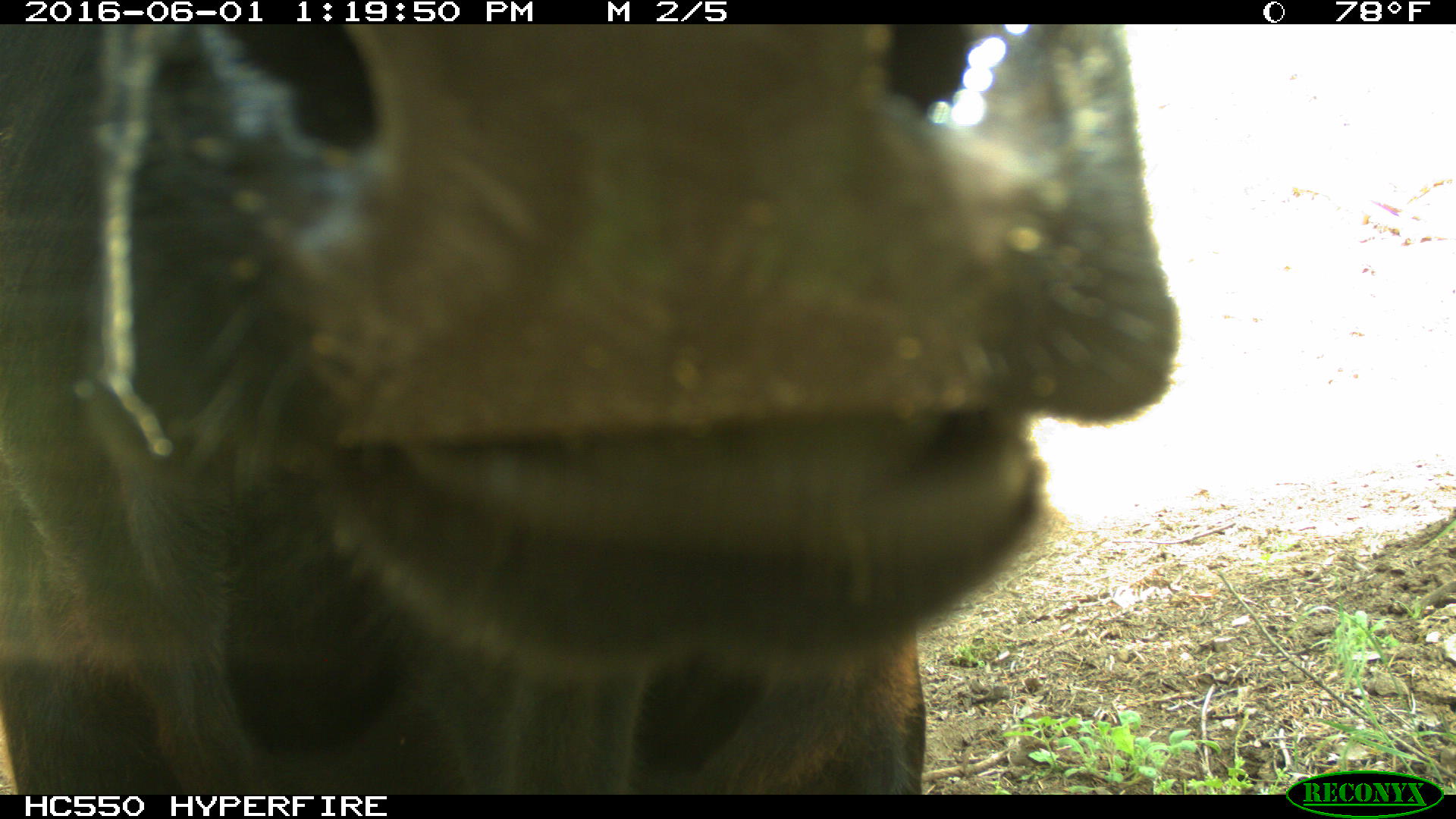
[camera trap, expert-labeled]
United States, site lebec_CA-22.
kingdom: Animalia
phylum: Chordata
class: Mammalia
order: Artiodactyla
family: Bovidae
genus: Bos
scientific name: Bos taurus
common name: domestic cow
Bos taurus (domestic cow).